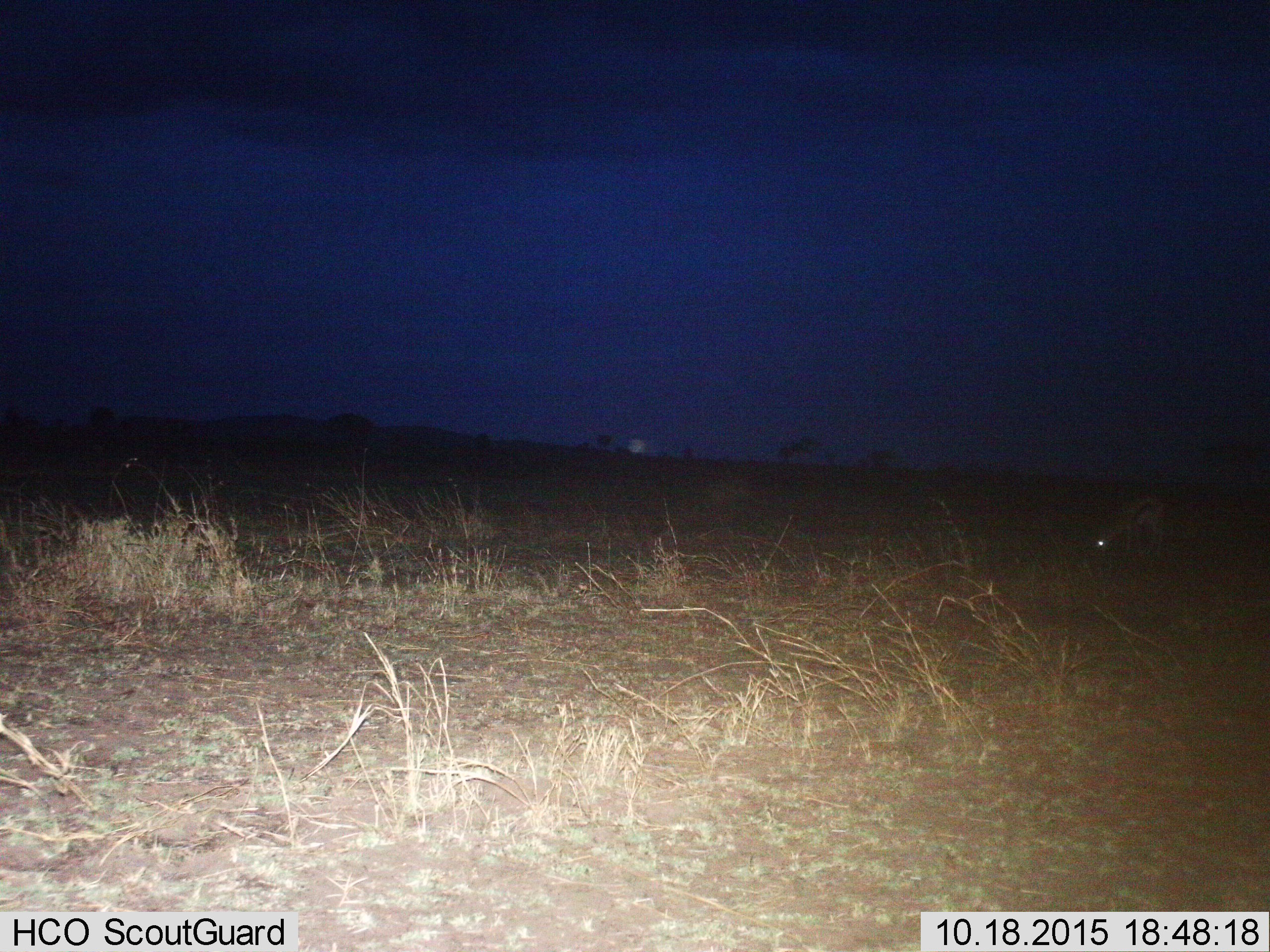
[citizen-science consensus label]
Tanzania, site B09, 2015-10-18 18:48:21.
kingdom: Animalia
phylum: Chordata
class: Mammalia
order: Artiodactyla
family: Bovidae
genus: Eudorcas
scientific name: Eudorcas thomsonii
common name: thomson's gazelle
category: gazellethomsons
Gazellethomsons (thomson's gazelle) (Eudorcas thomsonii), count 1. Behavior (volunteer vote fractions): standing 57%, resting 0%, moving 0%, interacting 0%. Young present (vote fraction): 0%. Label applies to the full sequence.